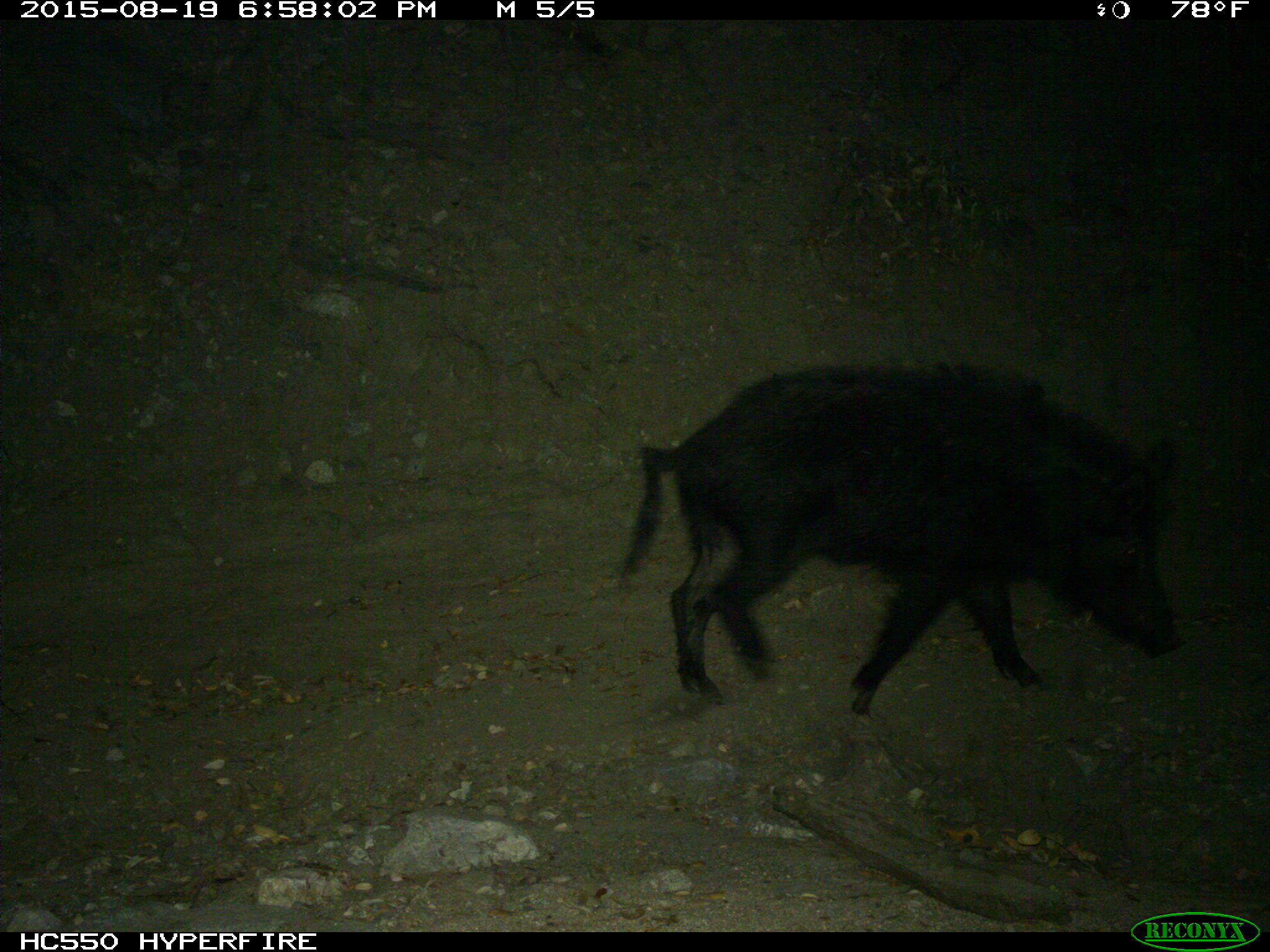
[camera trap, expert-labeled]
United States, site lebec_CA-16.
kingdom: Animalia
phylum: Chordata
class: Mammalia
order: Artiodactyla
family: Suidae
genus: Sus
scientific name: Sus scrofa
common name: wild boar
Sus scrofa (wild boar).